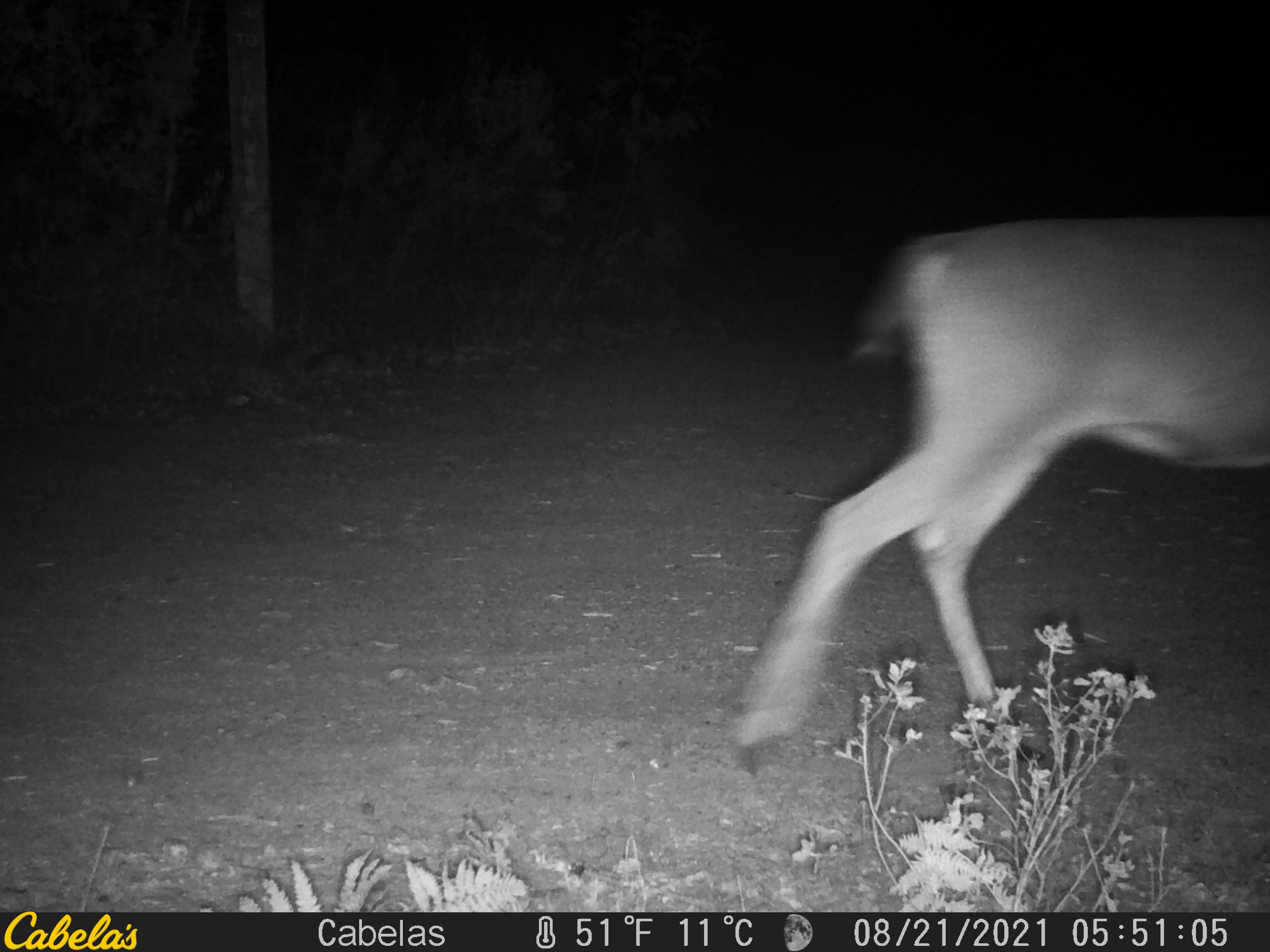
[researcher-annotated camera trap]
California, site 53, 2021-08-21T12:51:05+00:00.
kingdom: Animalia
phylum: Chordata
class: Mammalia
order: Artiodactyla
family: Cervidae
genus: Odocoileus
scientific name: Odocoileus hemionus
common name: mule deer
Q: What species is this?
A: Mule deer (Odocoileus hemionus).